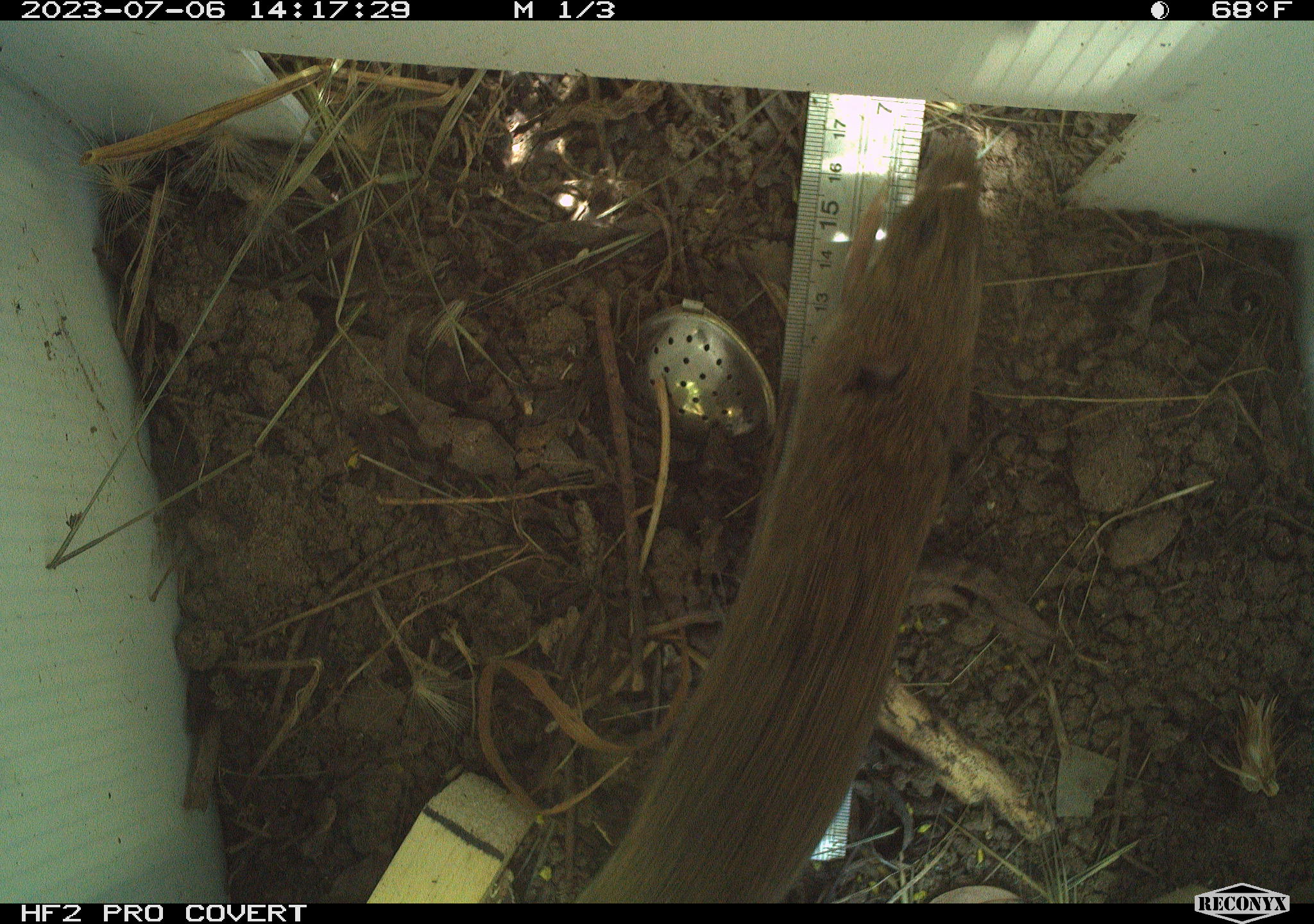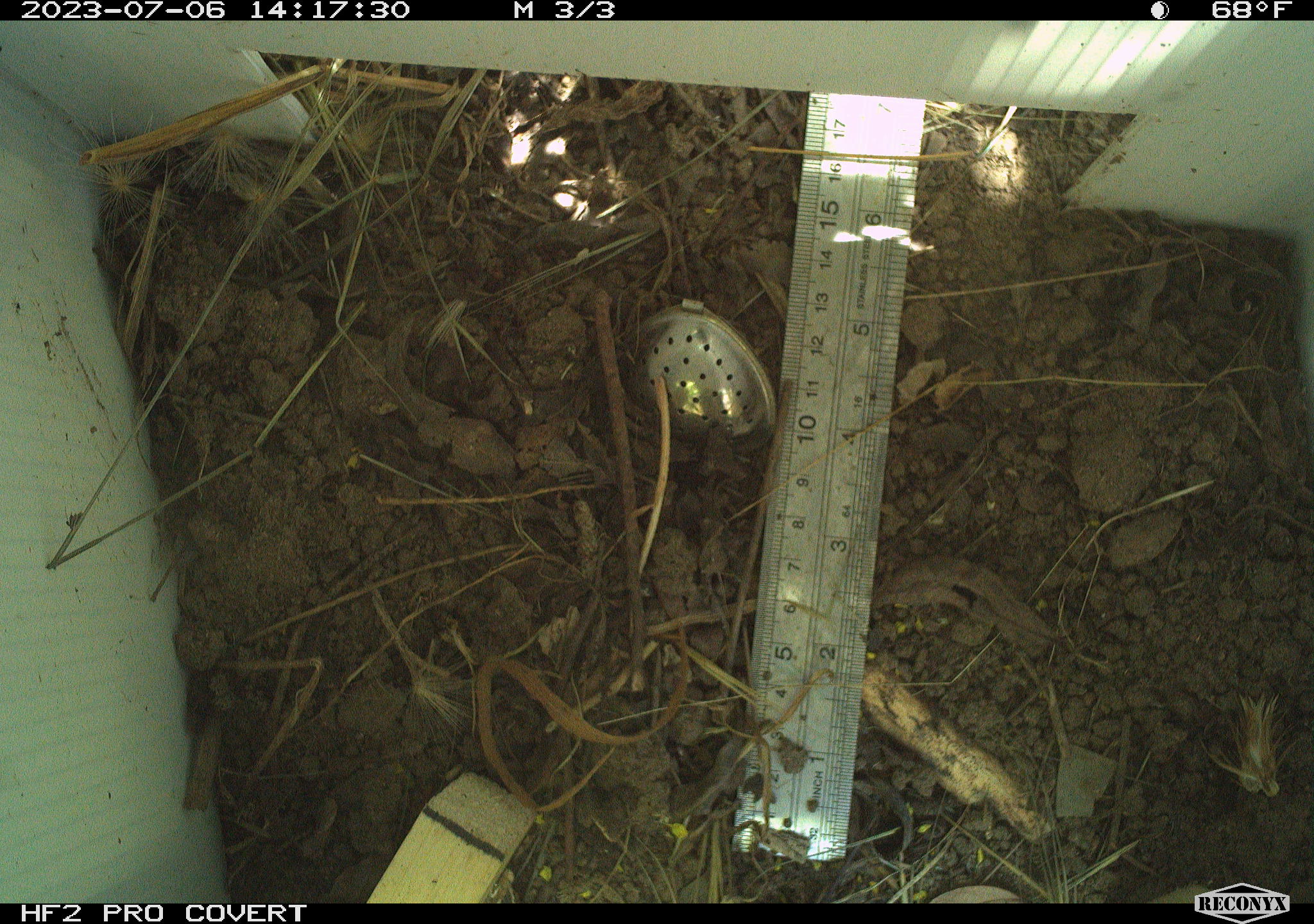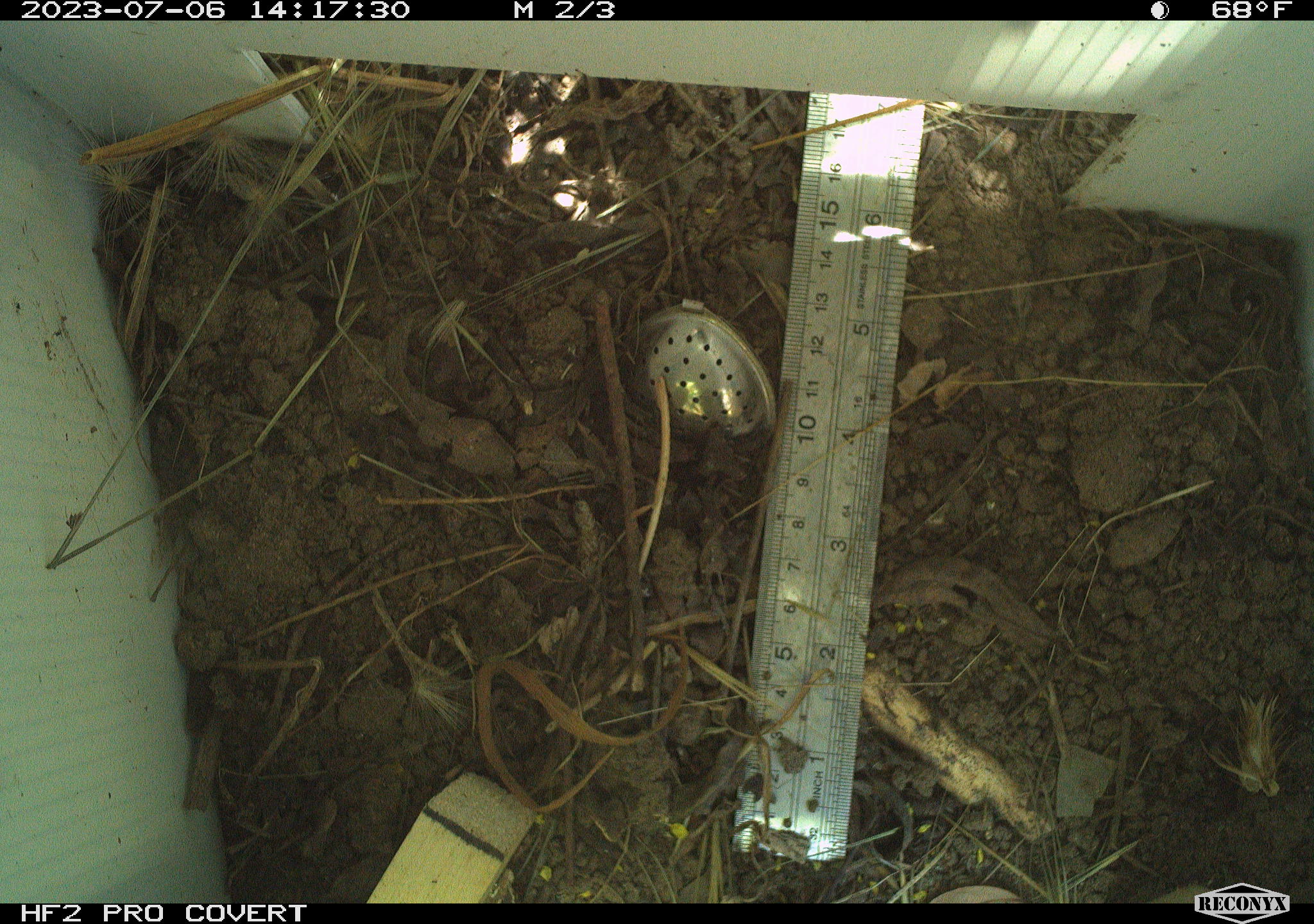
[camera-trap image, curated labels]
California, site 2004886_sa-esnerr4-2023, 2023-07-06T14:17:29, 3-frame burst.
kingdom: Animalia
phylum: Chordata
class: Mammalia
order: Rodentia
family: Cricetidae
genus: Microtus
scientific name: Microtus californicus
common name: california vole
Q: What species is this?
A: California vole (Microtus californicus).